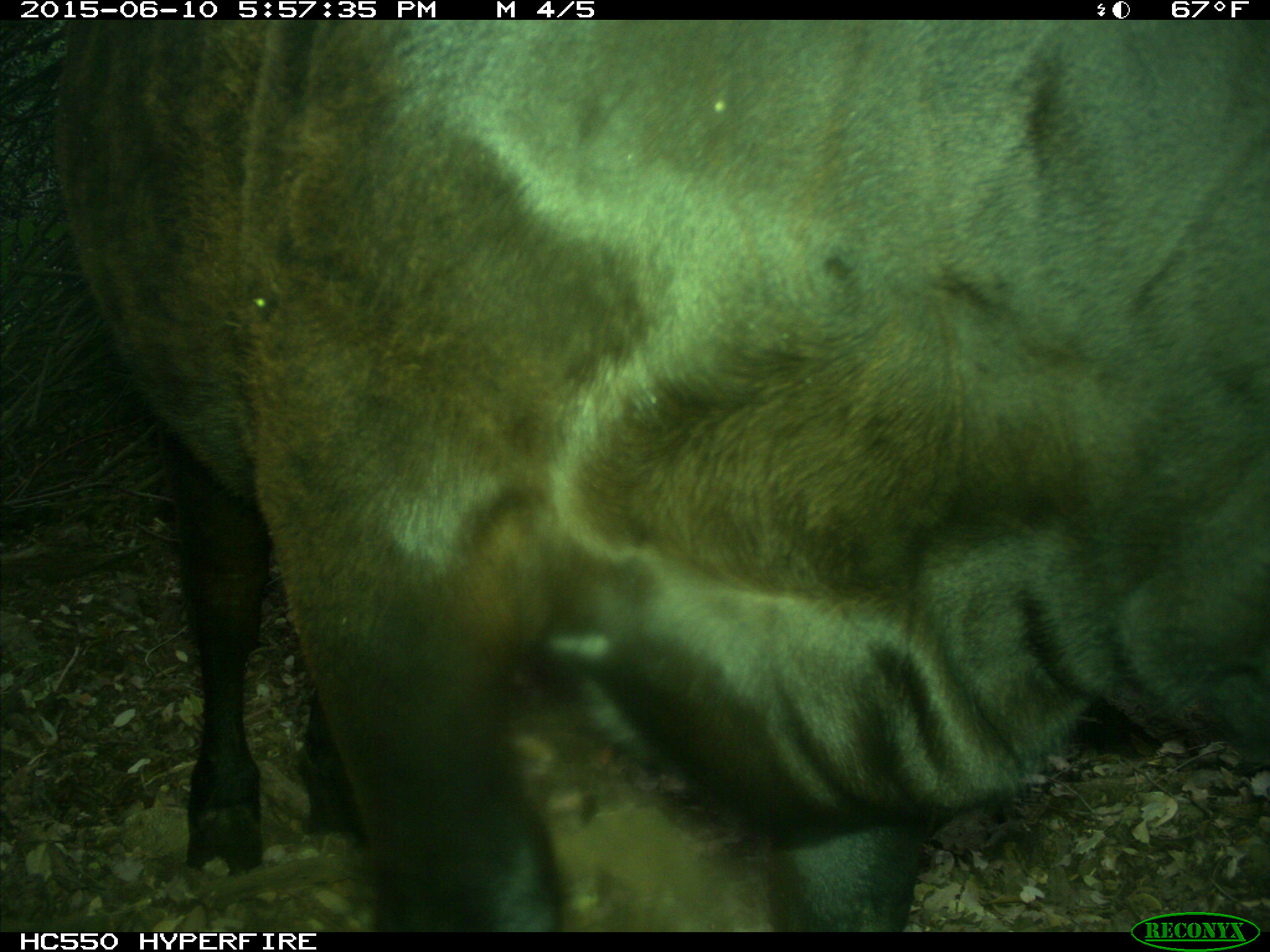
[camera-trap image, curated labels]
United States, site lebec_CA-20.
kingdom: Animalia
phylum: Chordata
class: Mammalia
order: Artiodactyla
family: Bovidae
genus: Bos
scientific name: Bos taurus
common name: domestic cow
Bos taurus (domestic cow).